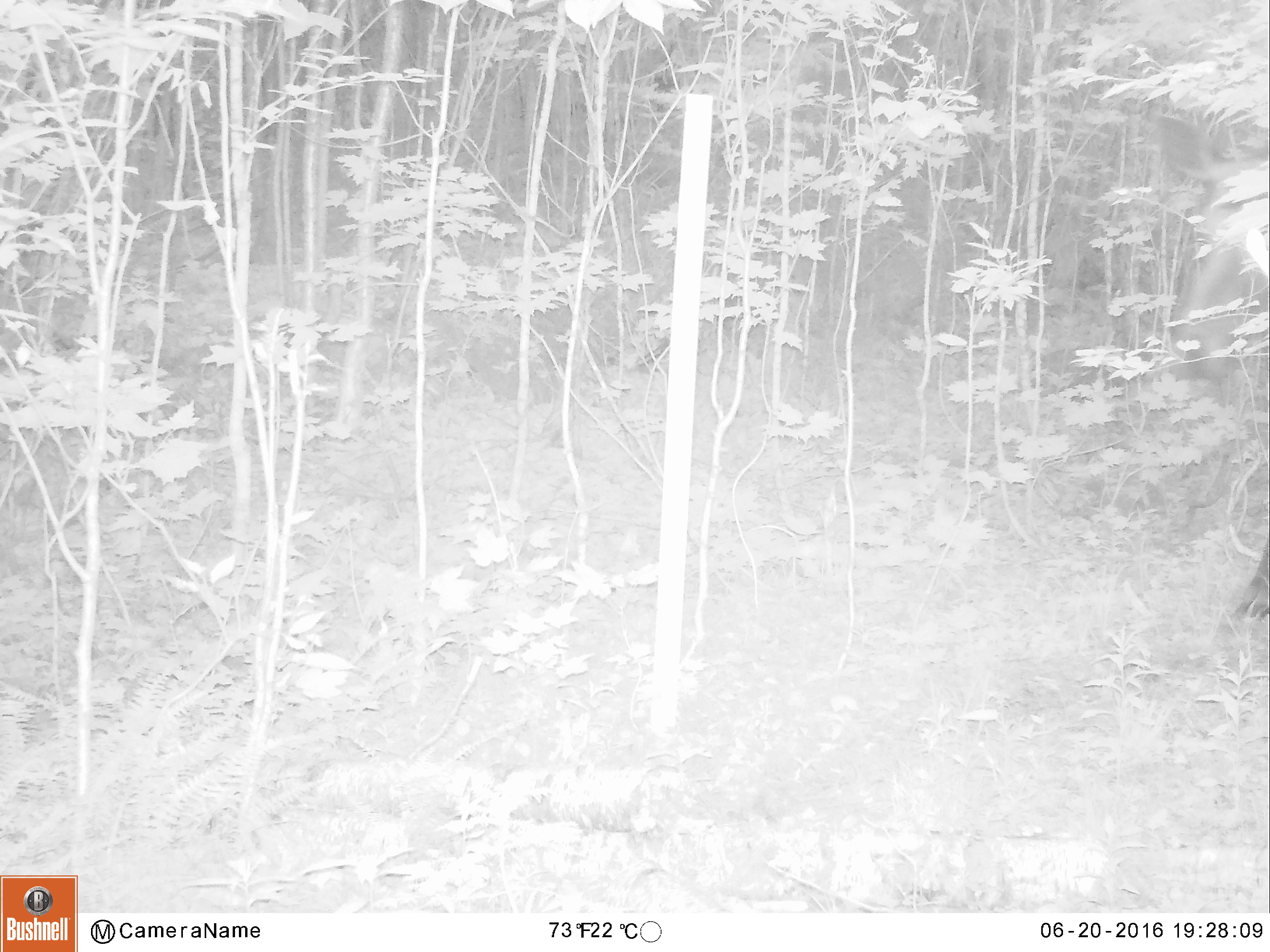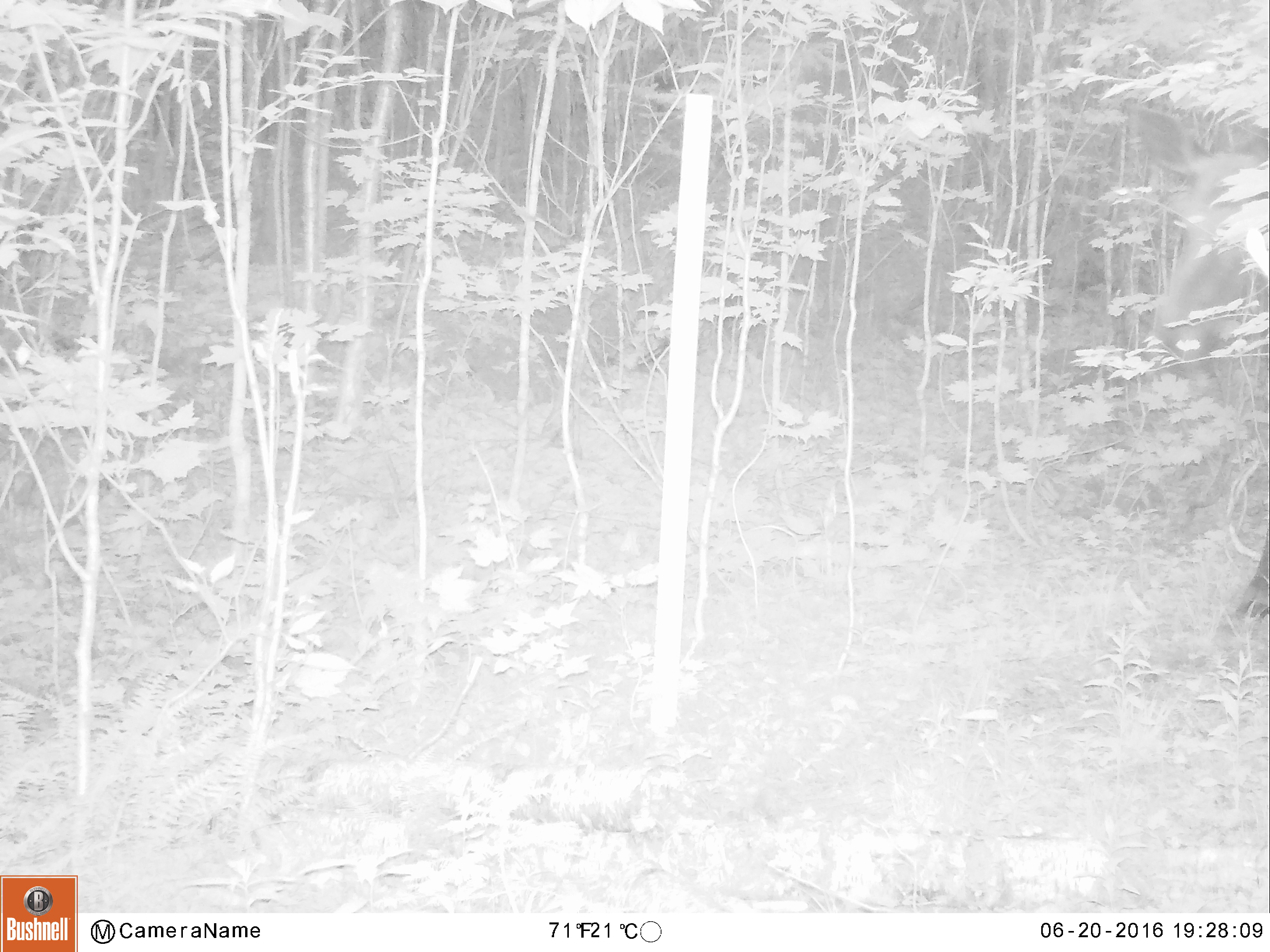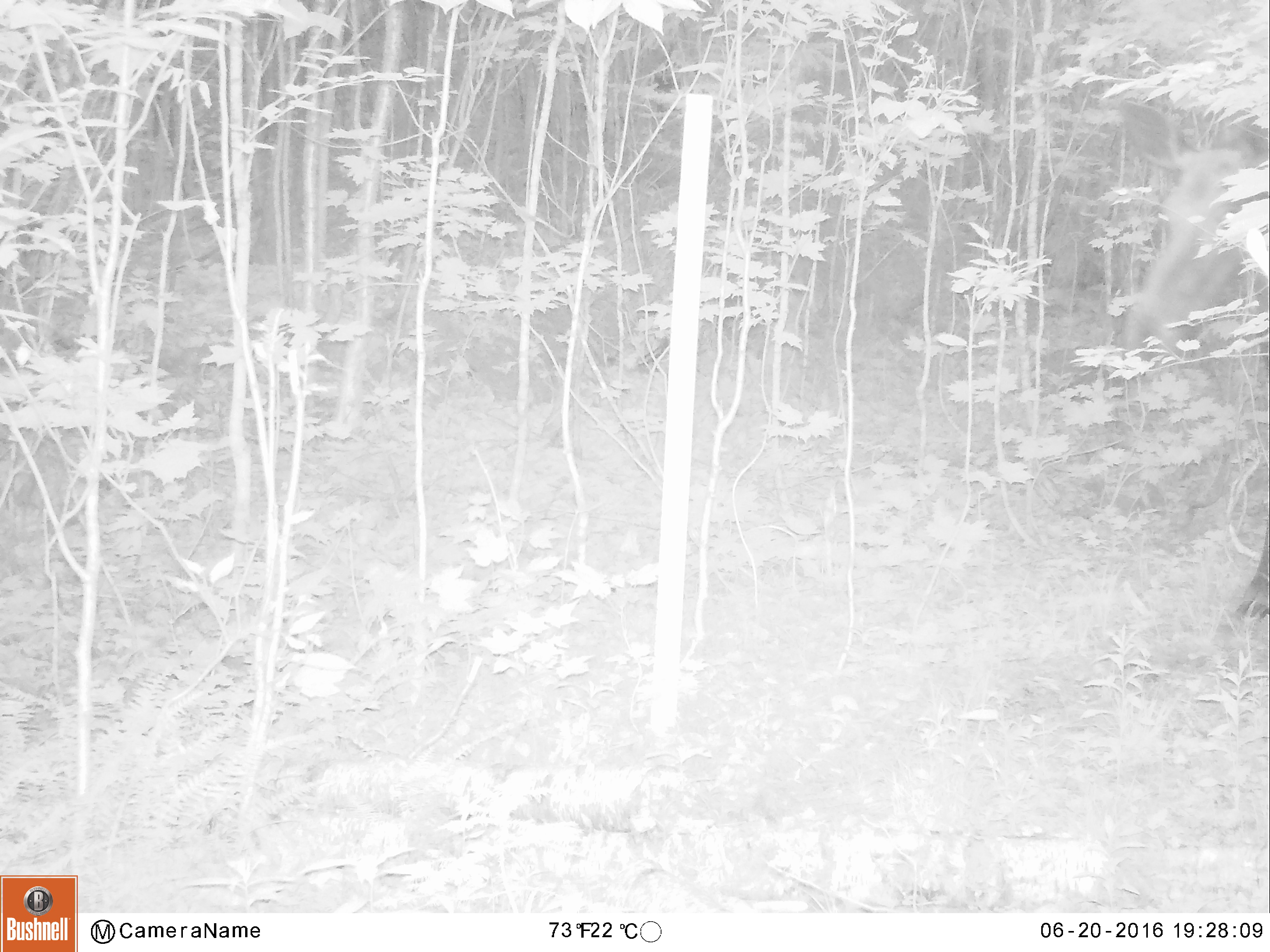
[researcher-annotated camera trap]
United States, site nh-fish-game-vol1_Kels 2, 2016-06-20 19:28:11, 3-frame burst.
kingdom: Animalia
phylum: Chordata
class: Mammalia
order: Artiodactyla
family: Cervidae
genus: Alces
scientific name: Alces alces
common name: moose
Moose (Alces alces).